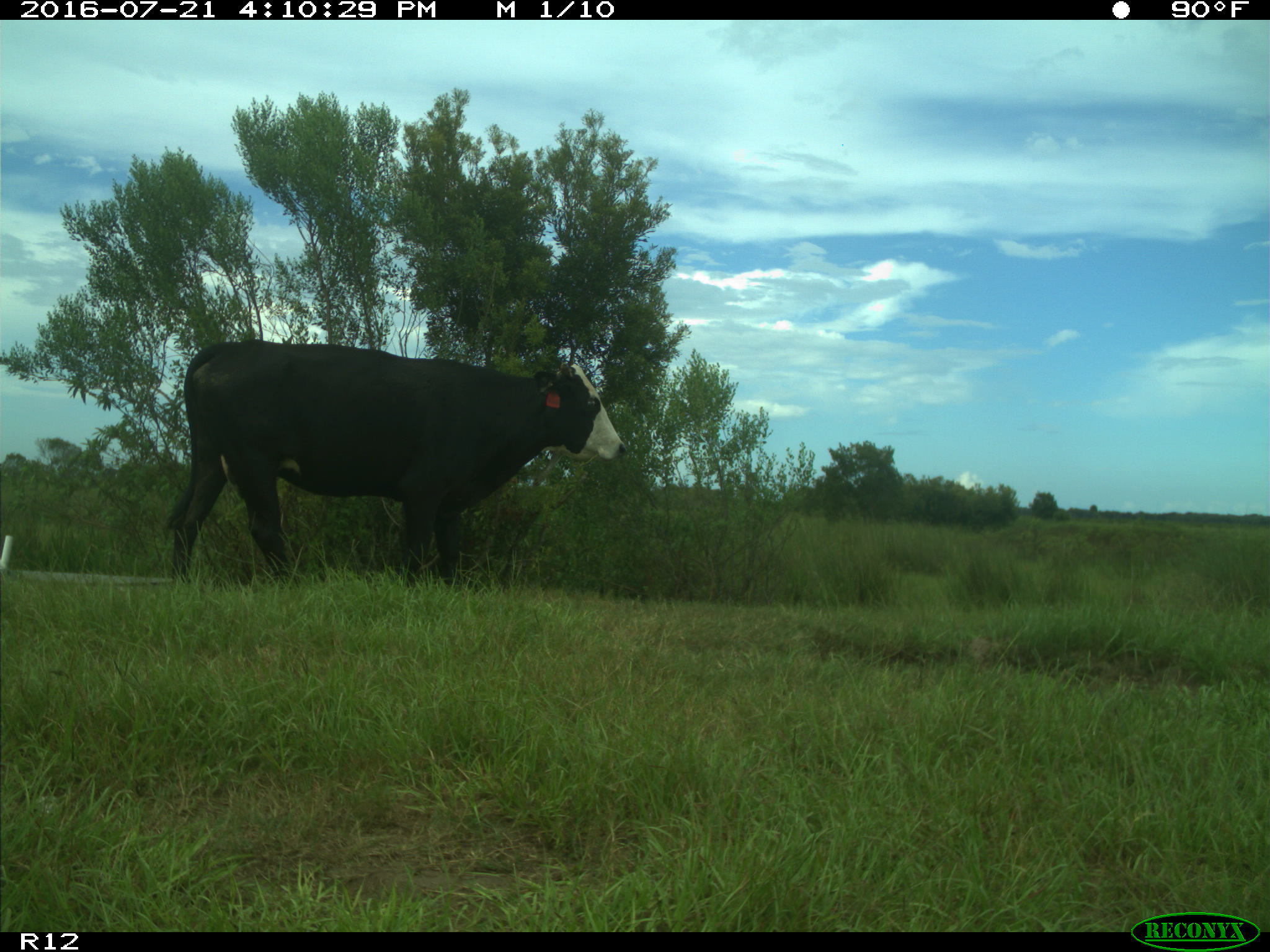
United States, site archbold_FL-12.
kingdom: Animalia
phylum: Chordata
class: Mammalia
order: Artiodactyla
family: Bovidae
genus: Bos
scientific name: Bos taurus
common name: domestic cow